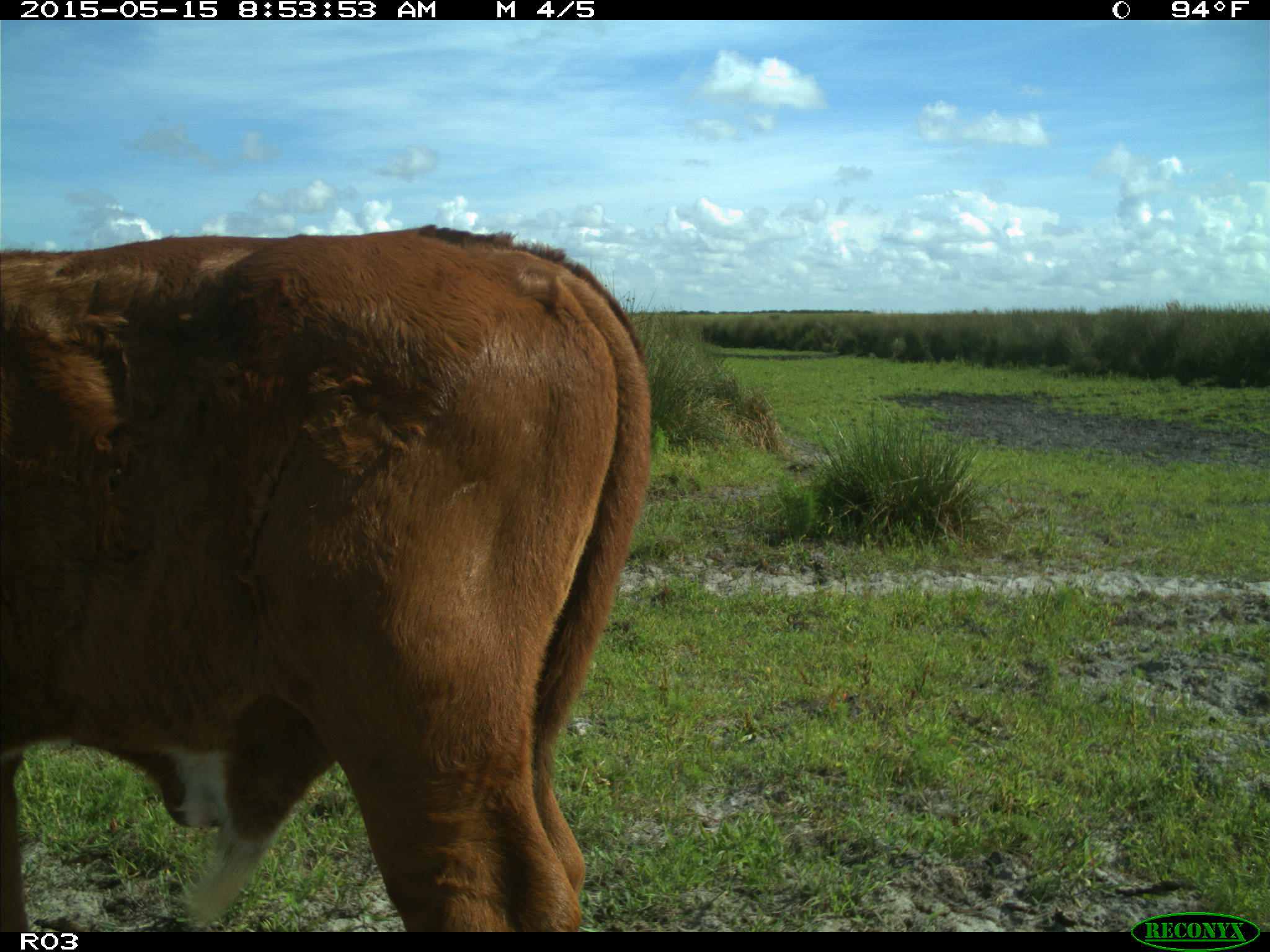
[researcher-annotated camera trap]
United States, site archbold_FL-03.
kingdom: Animalia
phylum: Chordata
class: Mammalia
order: Artiodactyla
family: Bovidae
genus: Bos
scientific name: Bos taurus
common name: domestic cow